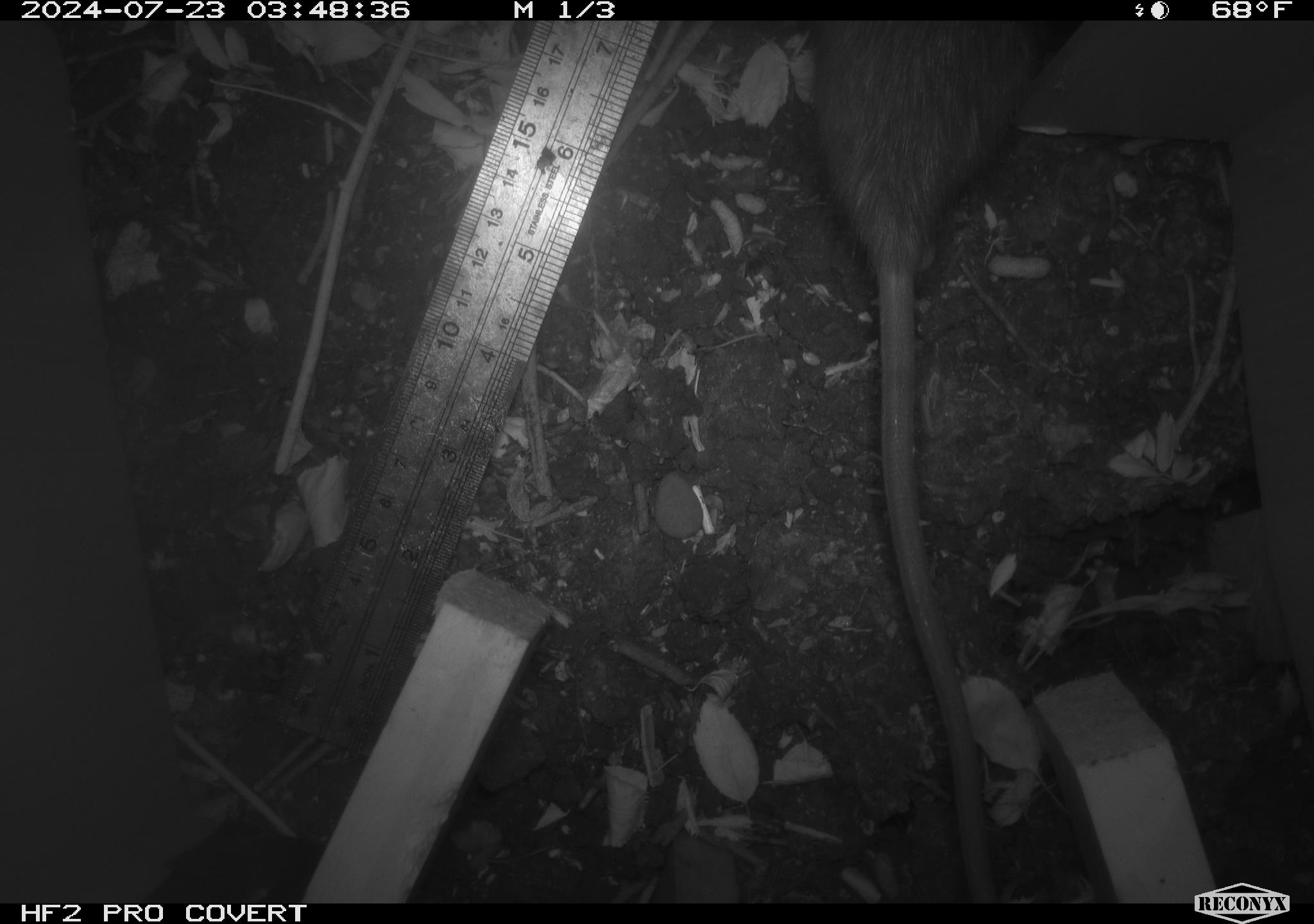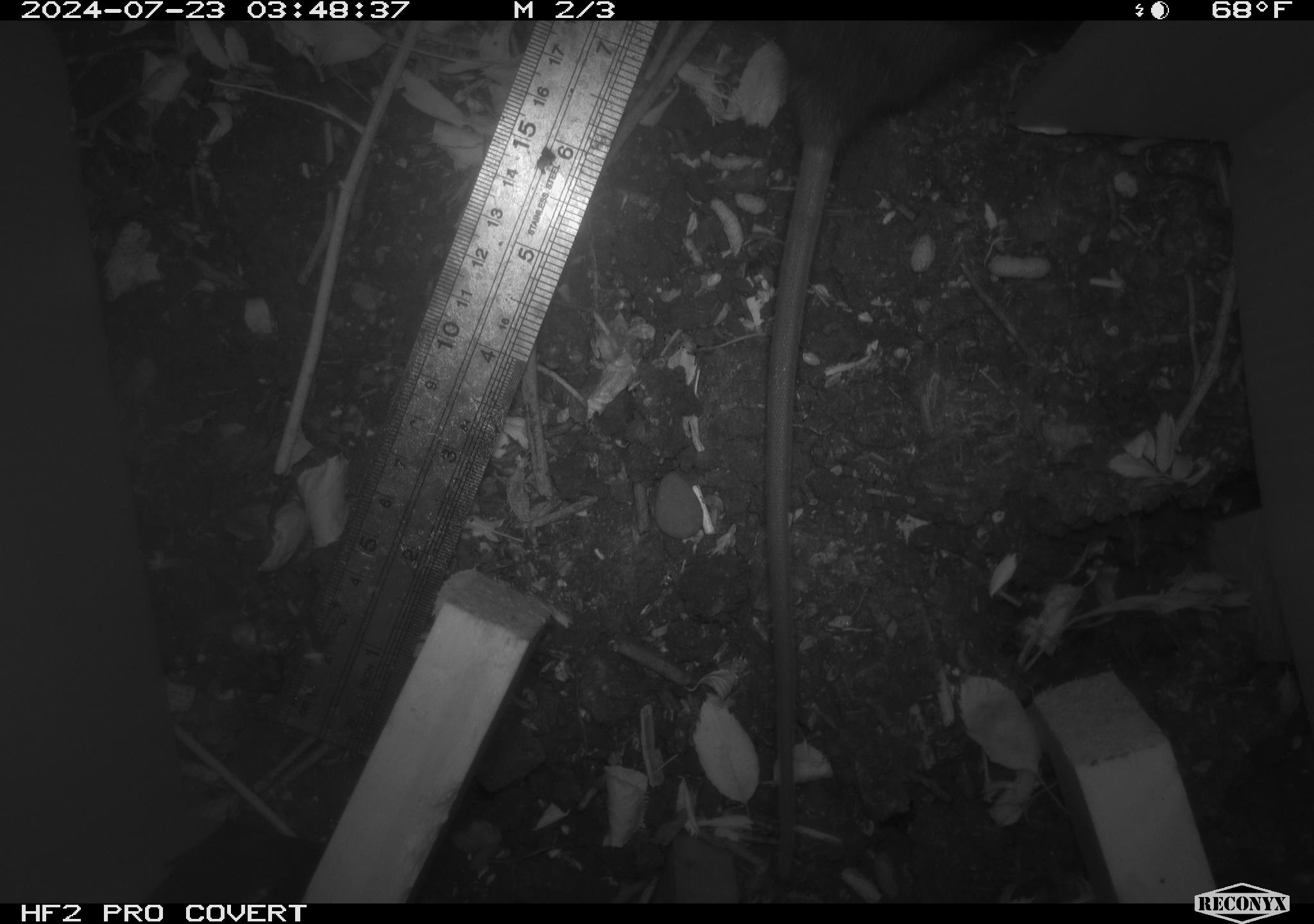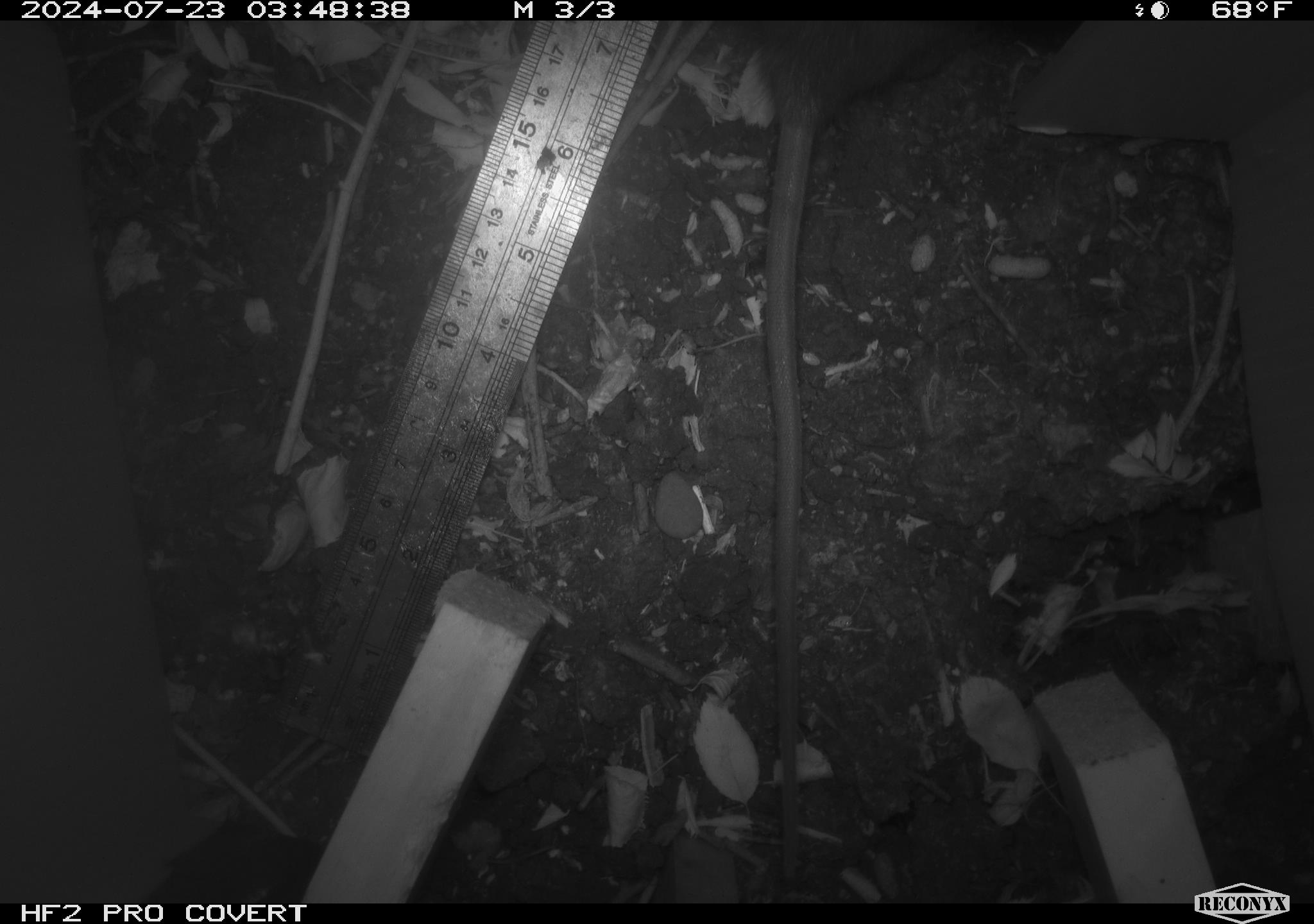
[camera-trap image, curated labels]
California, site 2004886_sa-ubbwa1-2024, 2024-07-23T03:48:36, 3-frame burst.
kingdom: Animalia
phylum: Chordata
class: Mammalia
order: Rodentia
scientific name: Rodentia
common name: woodrat or rat or mouse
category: woodrat or rat or mouse species